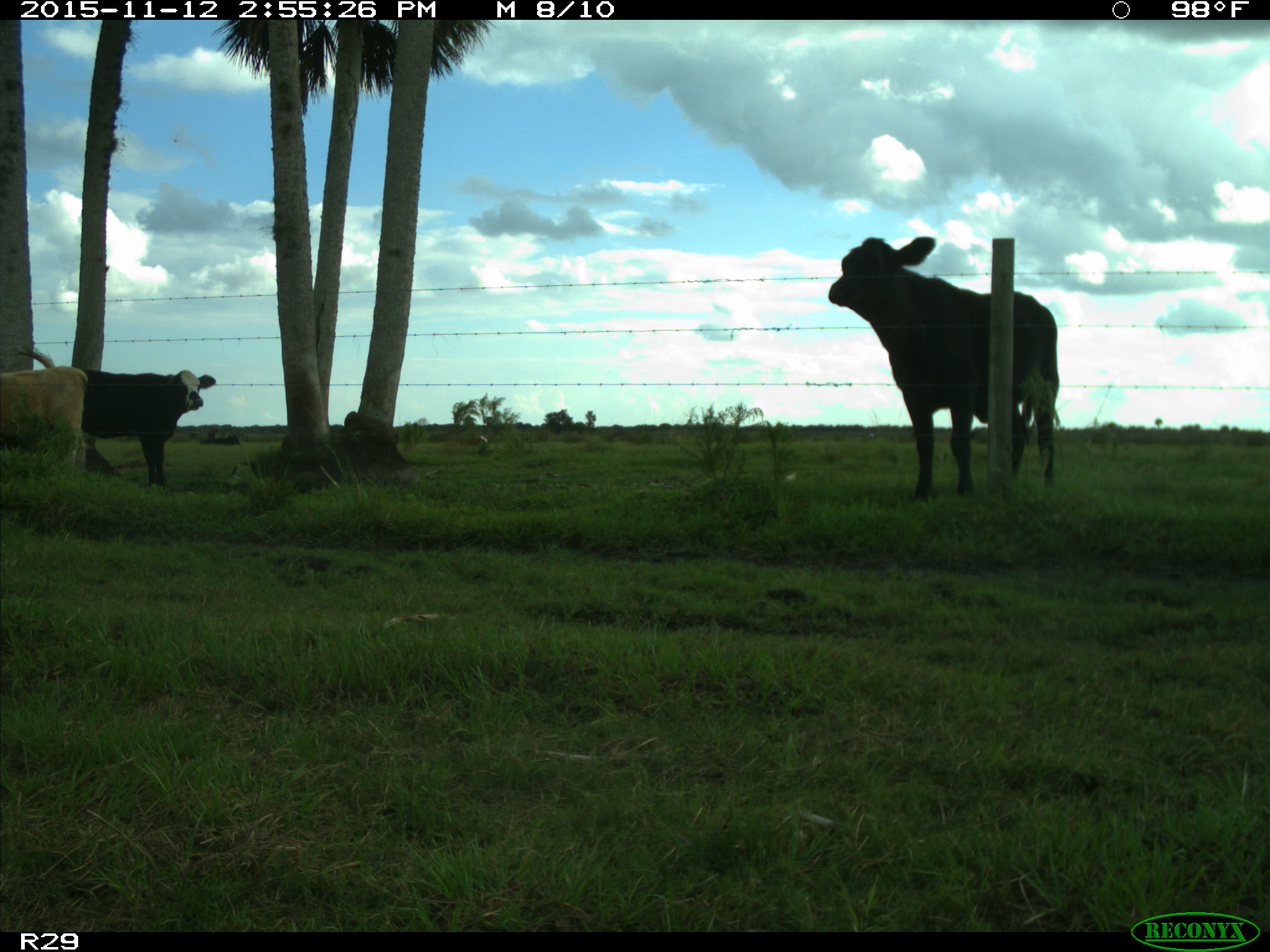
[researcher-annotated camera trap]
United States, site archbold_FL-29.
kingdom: Animalia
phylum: Chordata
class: Mammalia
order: Artiodactyla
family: Bovidae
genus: Bos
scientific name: Bos taurus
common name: domestic cow